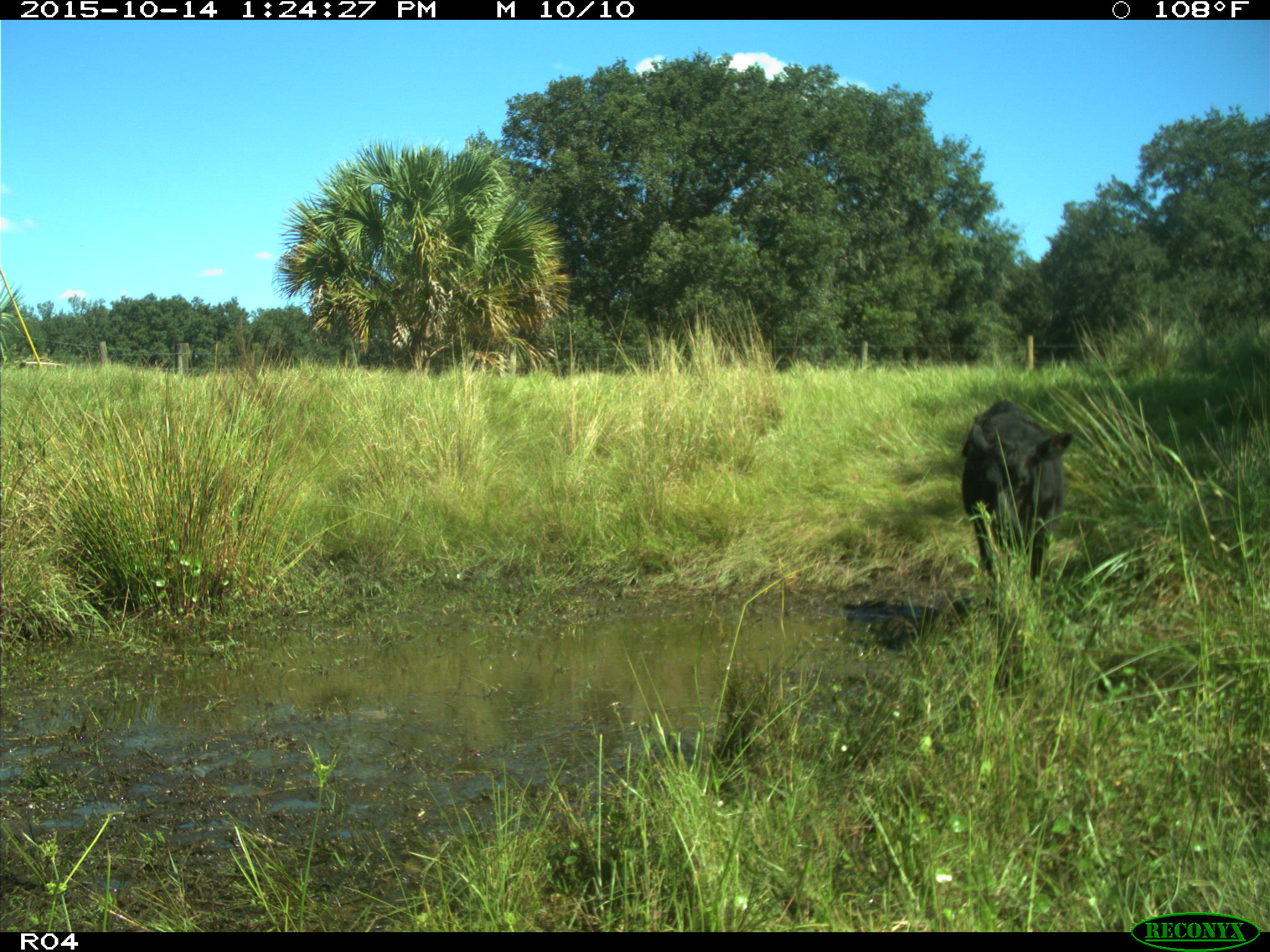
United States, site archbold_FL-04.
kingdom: Animalia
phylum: Chordata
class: Mammalia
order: Artiodactyla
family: Bovidae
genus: Bos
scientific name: Bos taurus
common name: domestic cow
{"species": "Bos taurus (domestic cow)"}